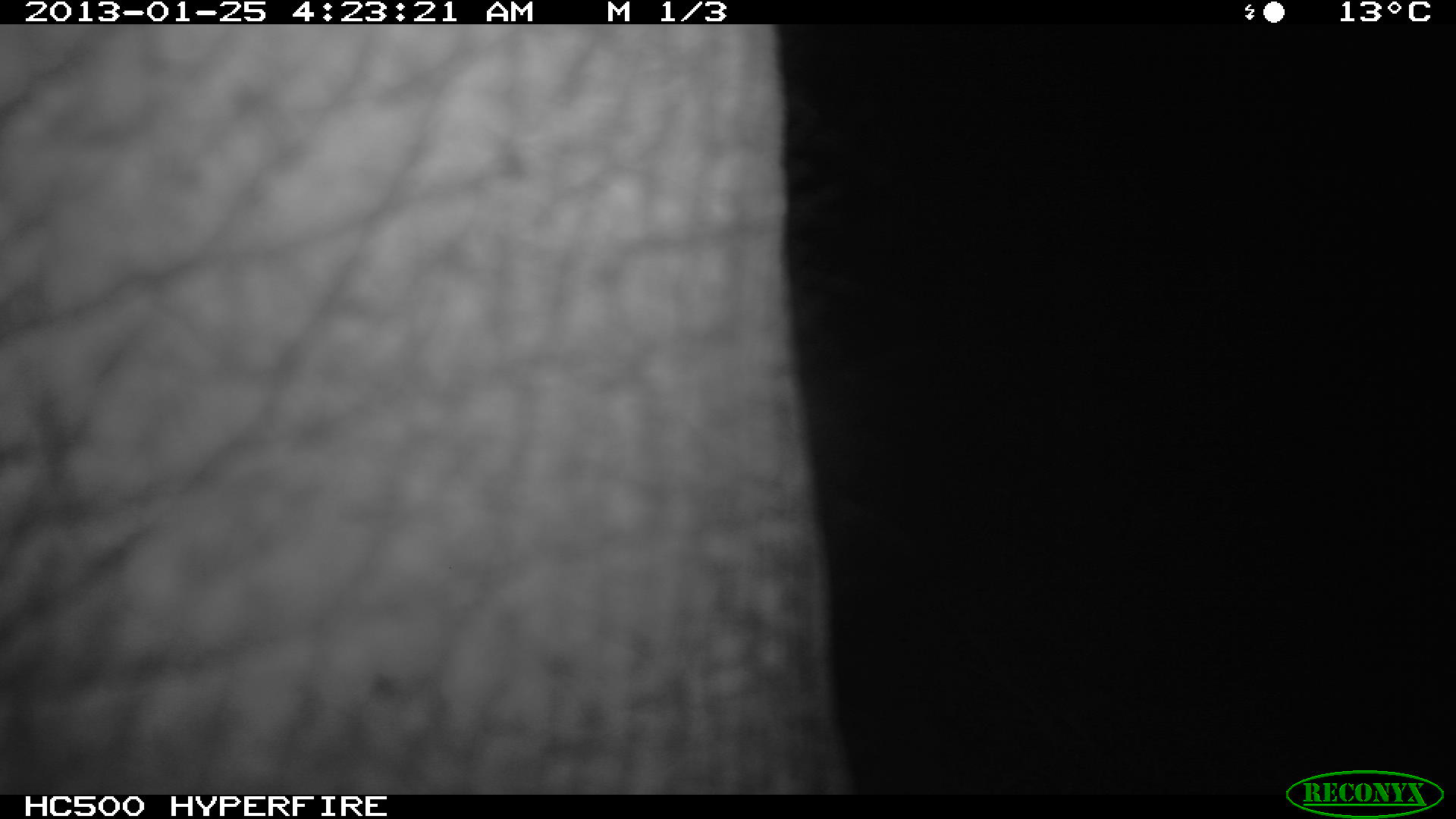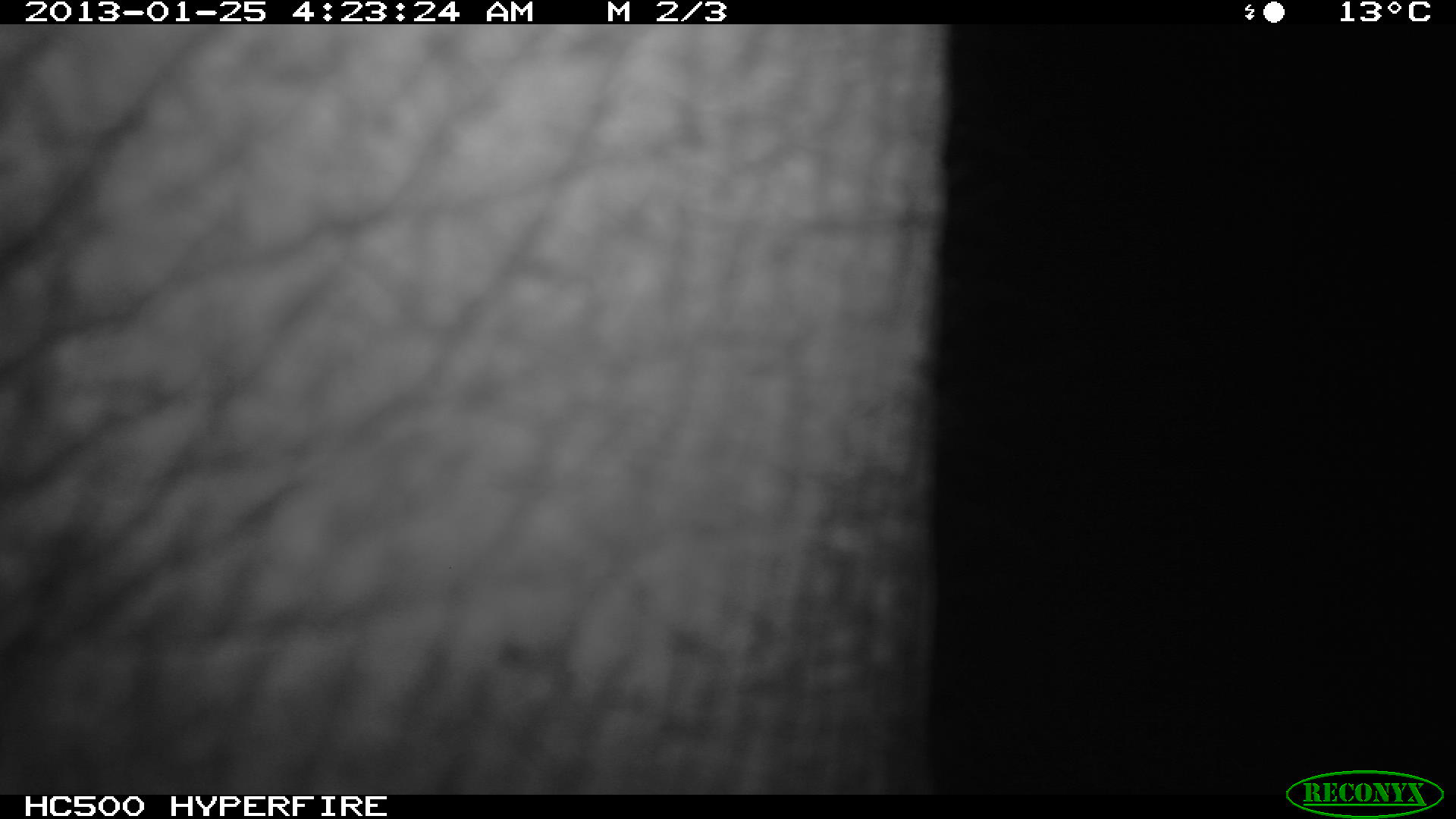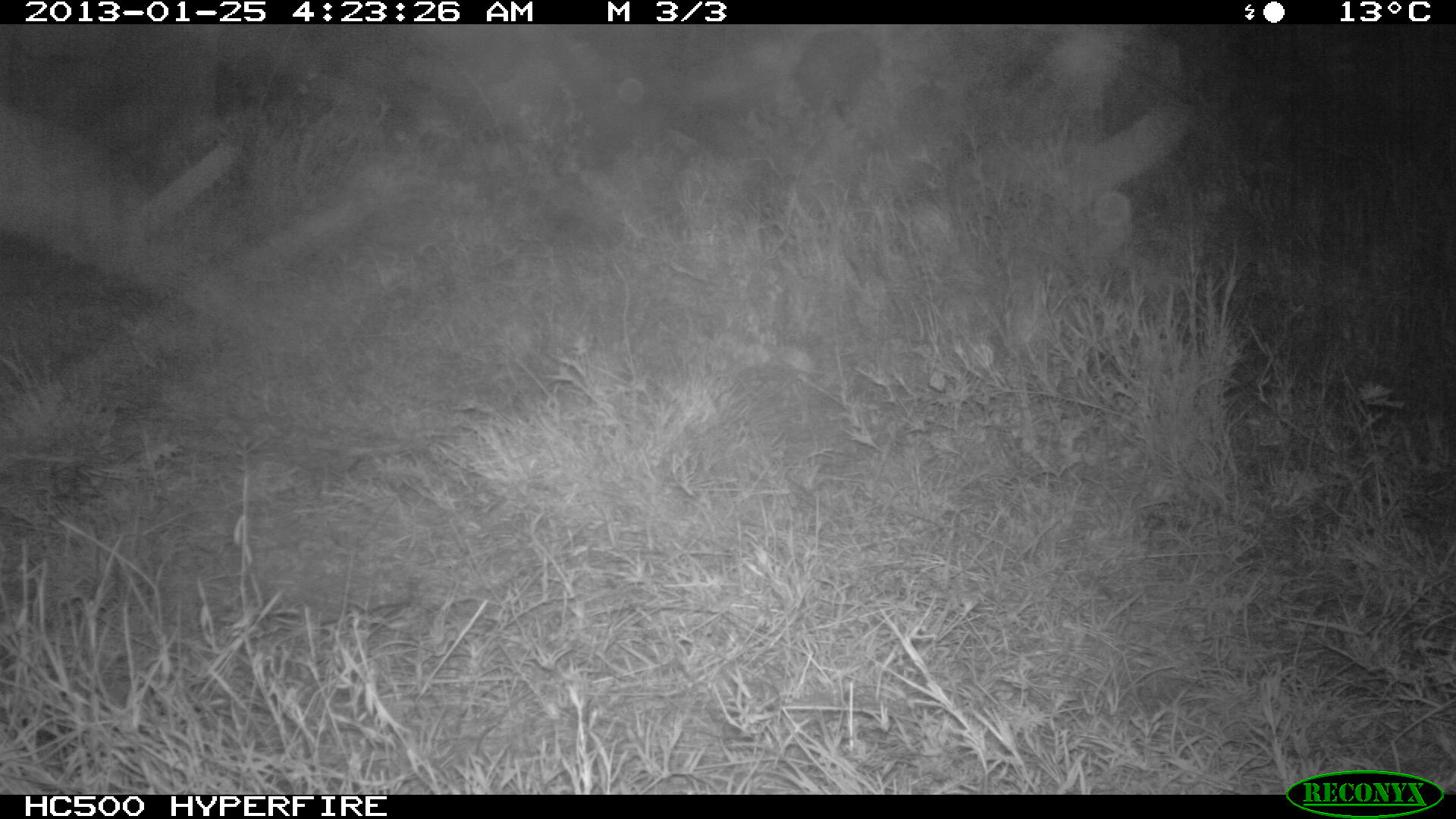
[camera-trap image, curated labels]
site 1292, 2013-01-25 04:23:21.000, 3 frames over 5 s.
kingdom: Animalia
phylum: Chordata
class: Mammalia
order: Proboscidea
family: Elephantidae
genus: Loxodonta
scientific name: Loxodonta africana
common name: african bush elephant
Loxodonta africana (african bush elephant), count 1.